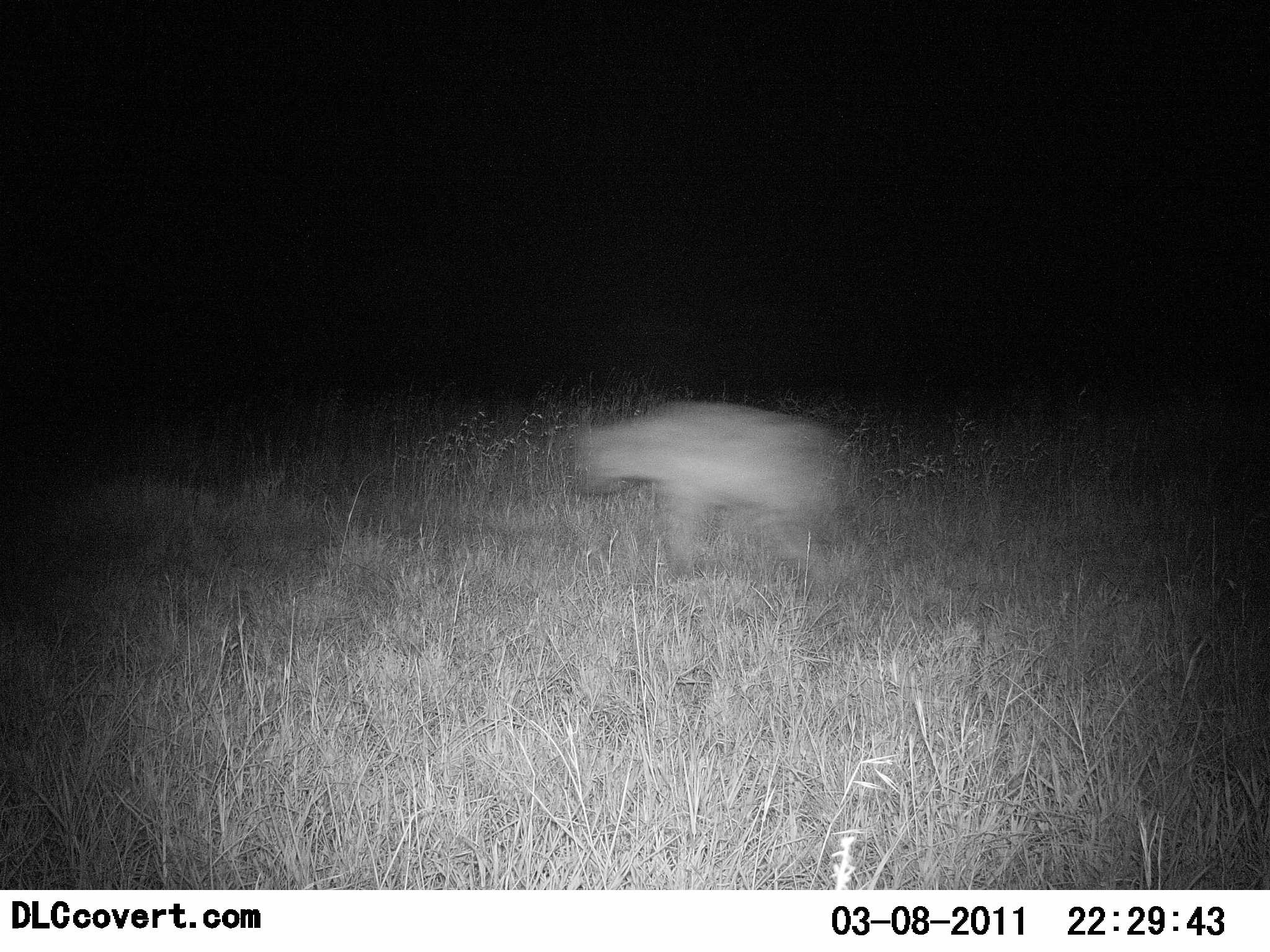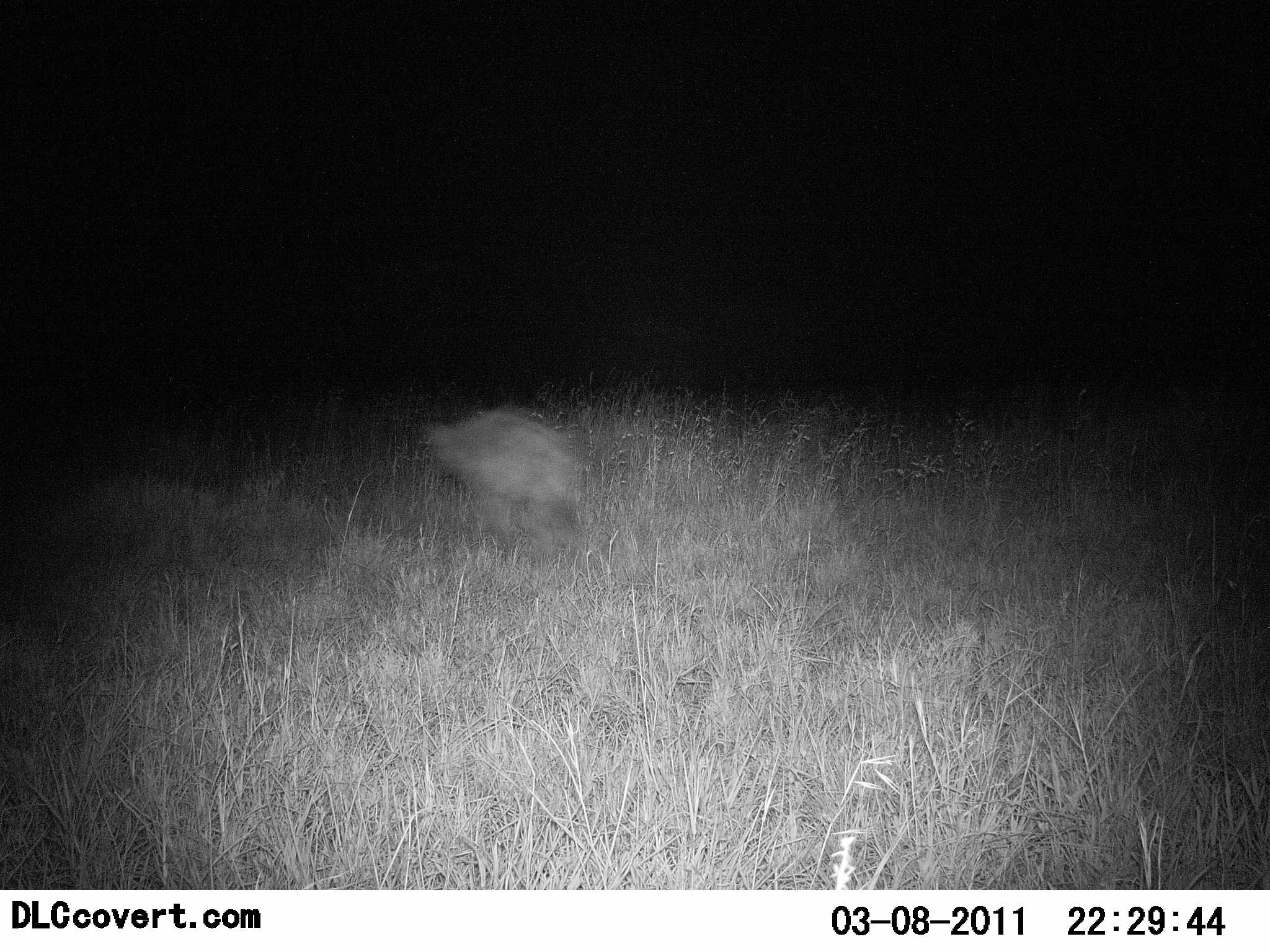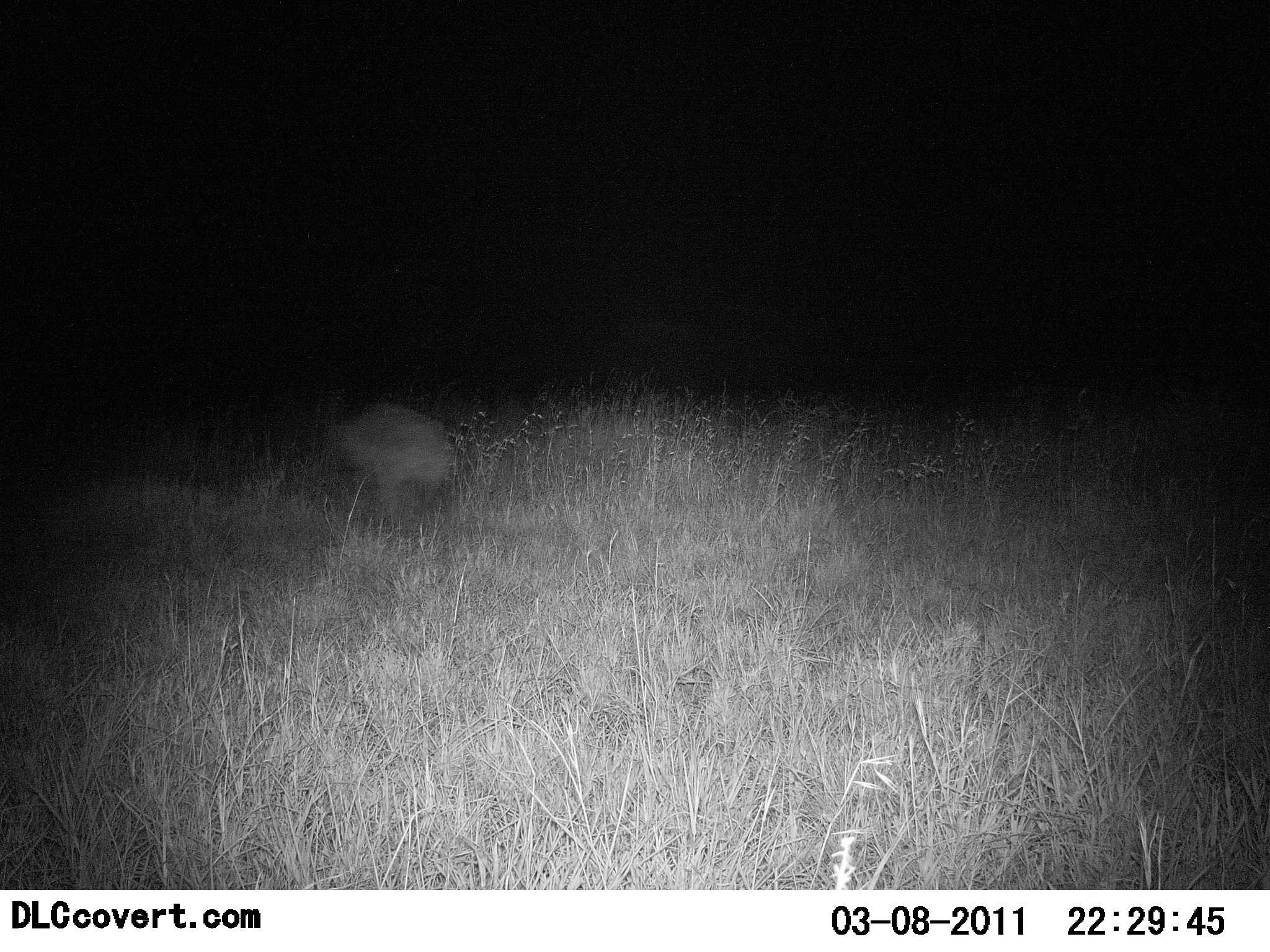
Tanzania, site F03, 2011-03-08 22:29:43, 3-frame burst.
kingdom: Animalia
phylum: Chordata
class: Mammalia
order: Carnivora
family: Hyaenidae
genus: Crocuta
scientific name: Crocuta crocuta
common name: spotted hyena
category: hyenaspotted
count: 1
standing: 0%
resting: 0%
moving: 100%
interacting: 0%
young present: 0%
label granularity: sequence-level